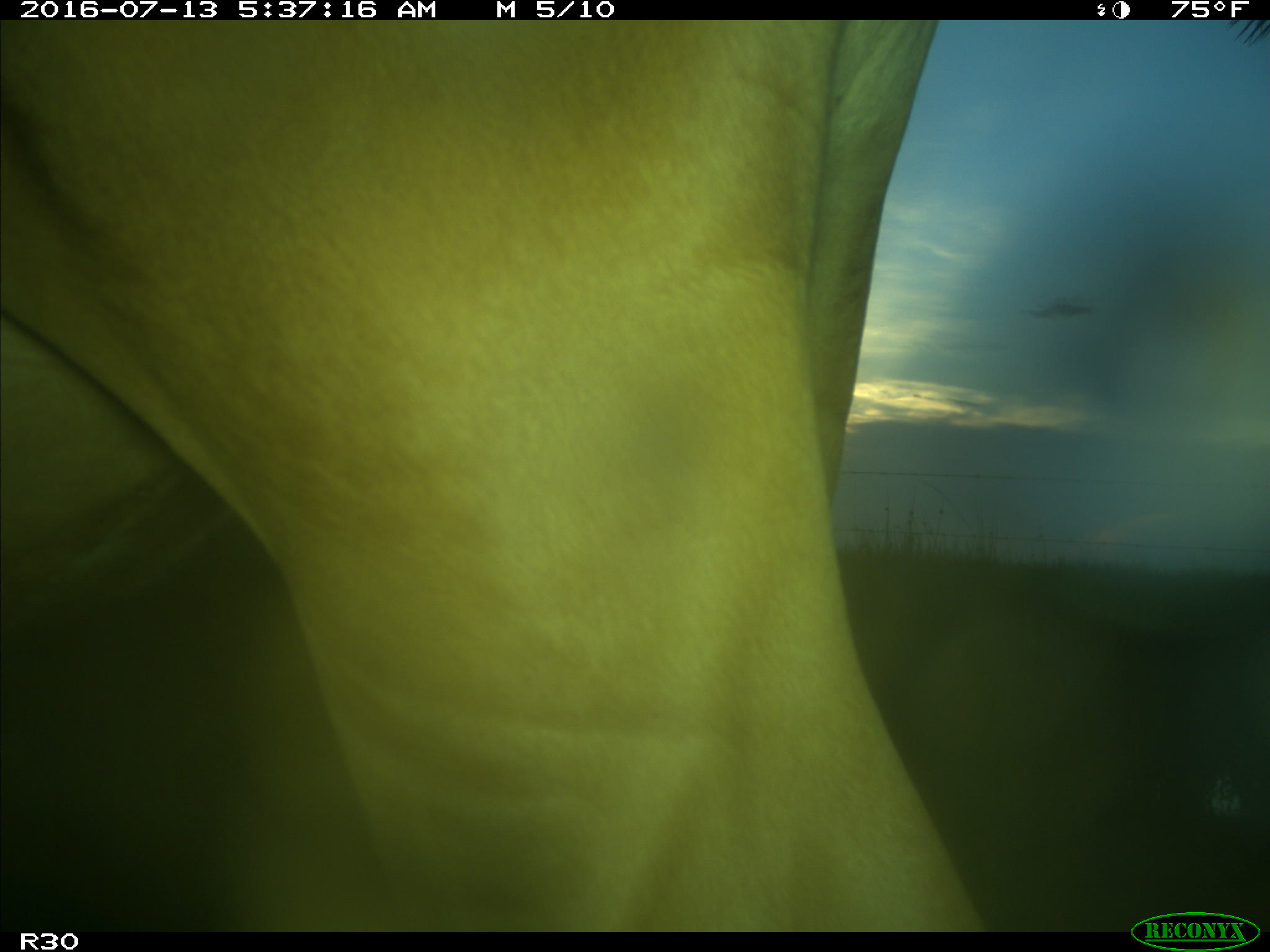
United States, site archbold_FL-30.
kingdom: Animalia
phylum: Chordata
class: Mammalia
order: Artiodactyla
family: Bovidae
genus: Bos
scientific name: Bos taurus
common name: domestic cow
Bos taurus (domestic cow).